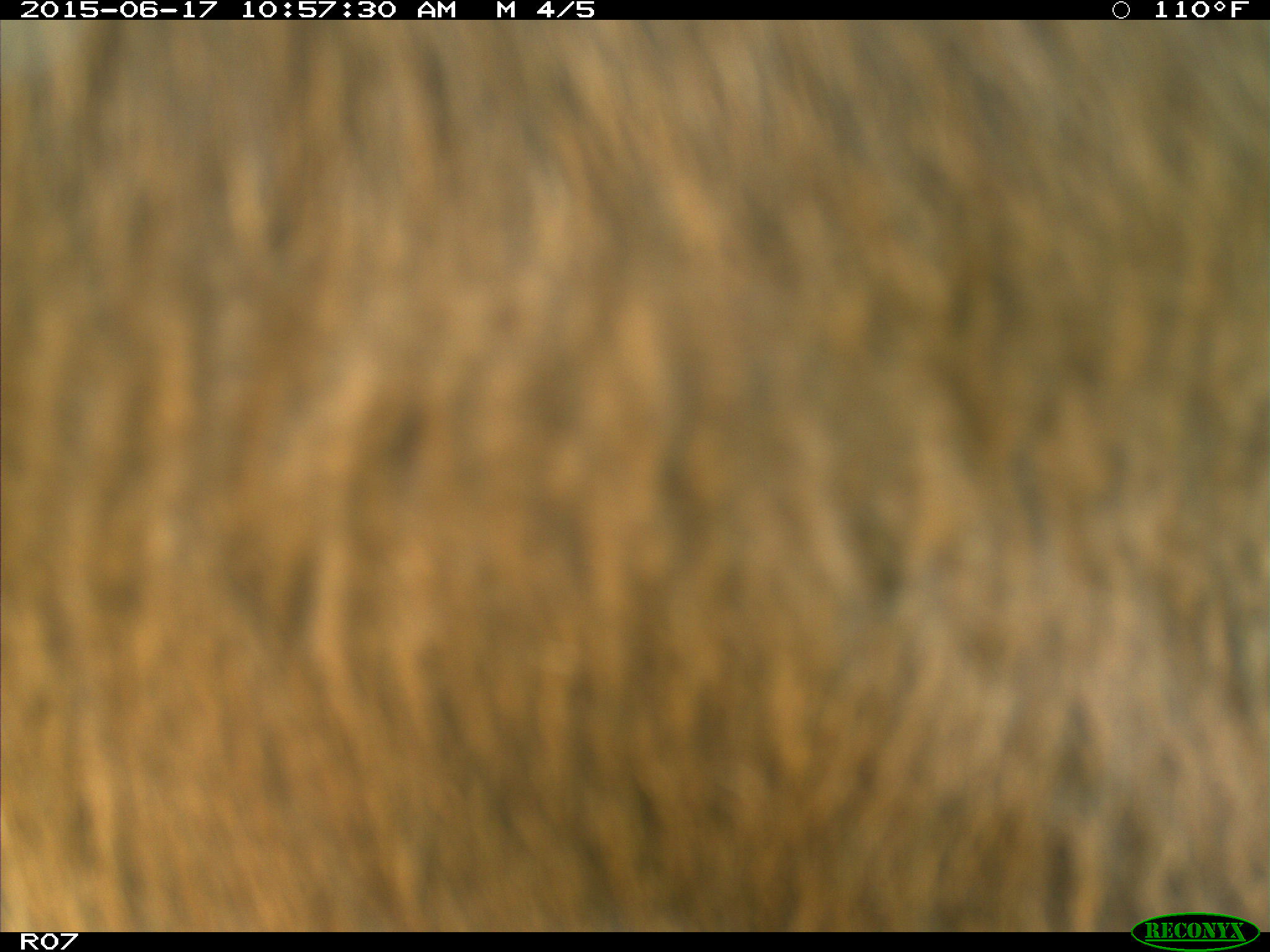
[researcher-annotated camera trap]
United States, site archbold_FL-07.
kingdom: Animalia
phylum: Chordata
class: Mammalia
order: Artiodactyla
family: Bovidae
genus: Bos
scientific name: Bos taurus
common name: domestic cow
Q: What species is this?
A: Bos taurus (domestic cow).